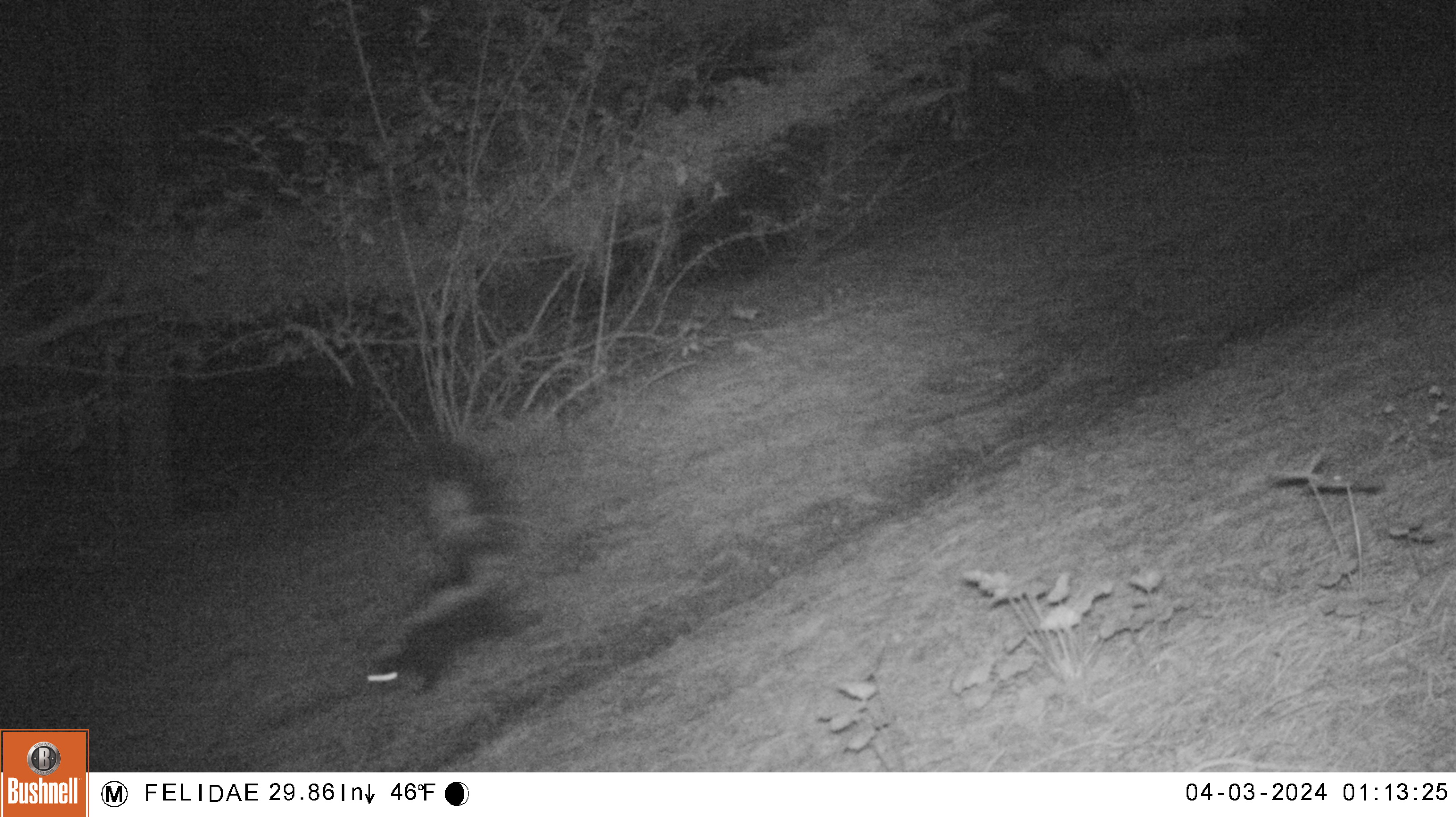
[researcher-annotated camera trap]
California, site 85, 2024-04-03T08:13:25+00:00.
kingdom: Animalia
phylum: Chordata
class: Mammalia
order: Carnivora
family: Mephitidae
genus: Mephitis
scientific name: Mephitis mephitis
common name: striped skunk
Striped skunk (Mephitis mephitis).